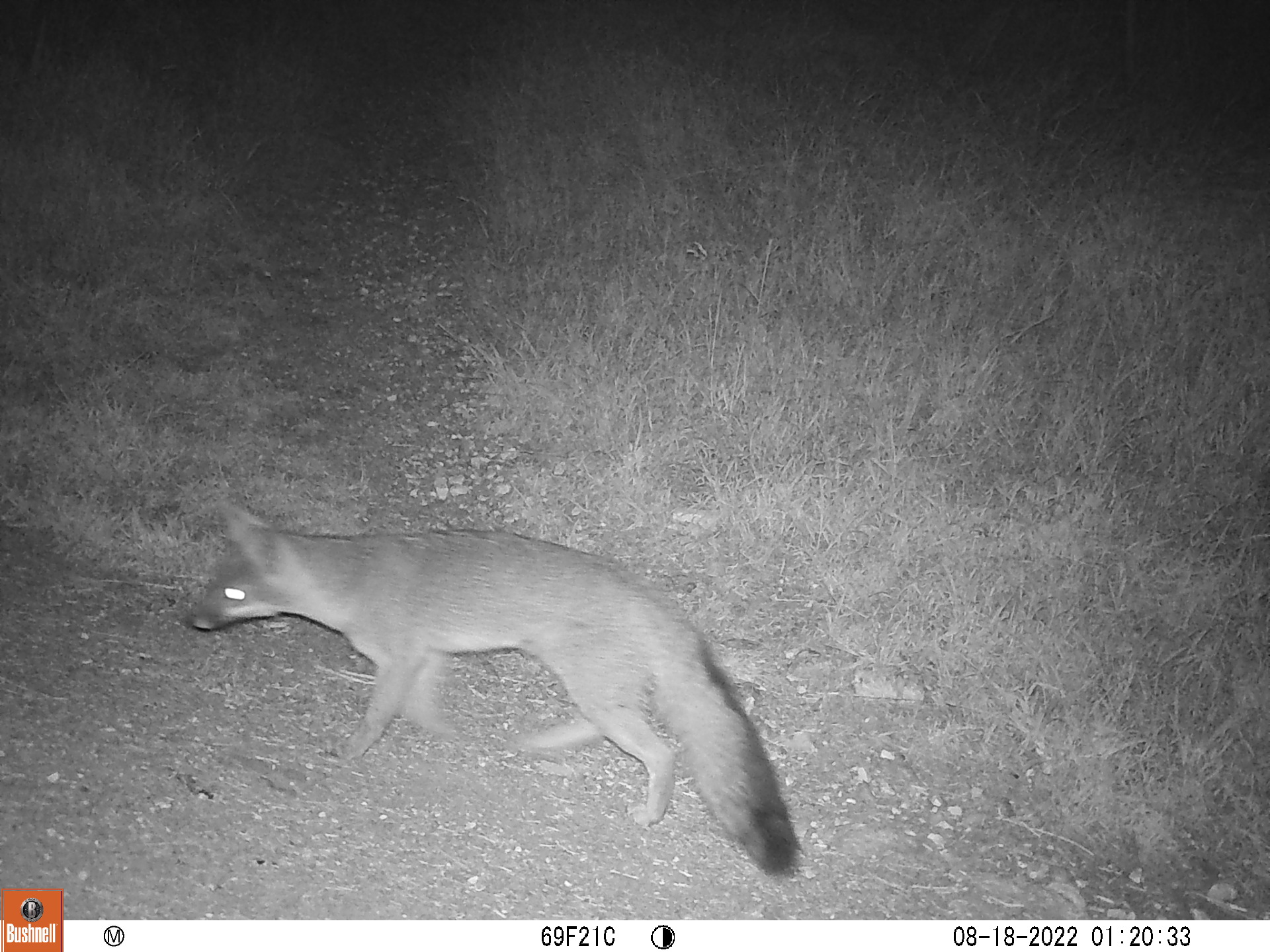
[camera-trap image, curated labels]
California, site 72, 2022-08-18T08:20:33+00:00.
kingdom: Animalia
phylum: Chordata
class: Mammalia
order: Carnivora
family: Canidae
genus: Urocyon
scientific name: Urocyon cinereoargenteus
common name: gray fox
Gray fox (Urocyon cinereoargenteus).